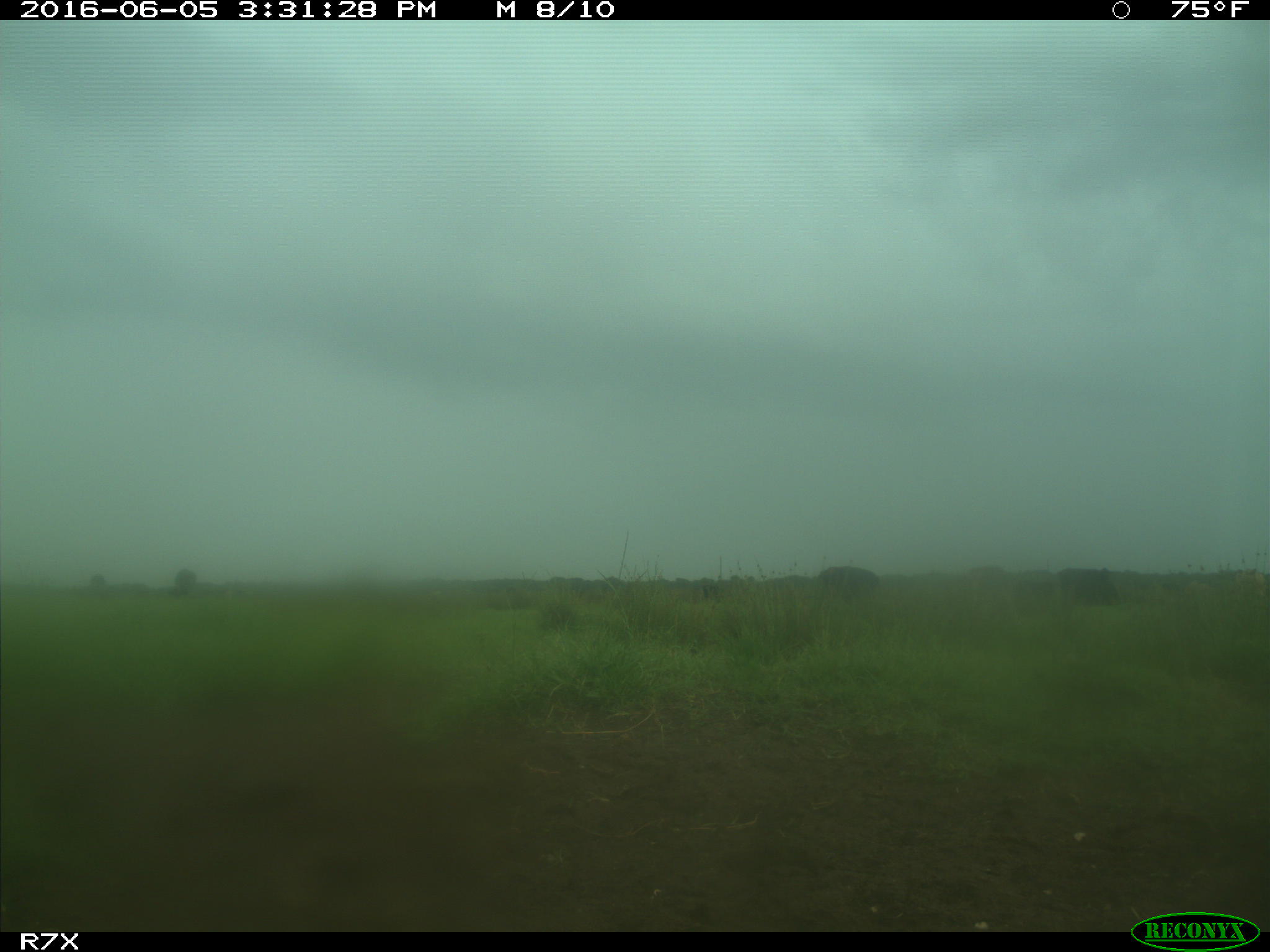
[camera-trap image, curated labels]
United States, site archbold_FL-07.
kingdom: Animalia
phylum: Chordata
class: Mammalia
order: Artiodactyla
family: Bovidae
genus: Bos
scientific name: Bos taurus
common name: domestic cow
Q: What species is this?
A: Bos taurus (domestic cow).